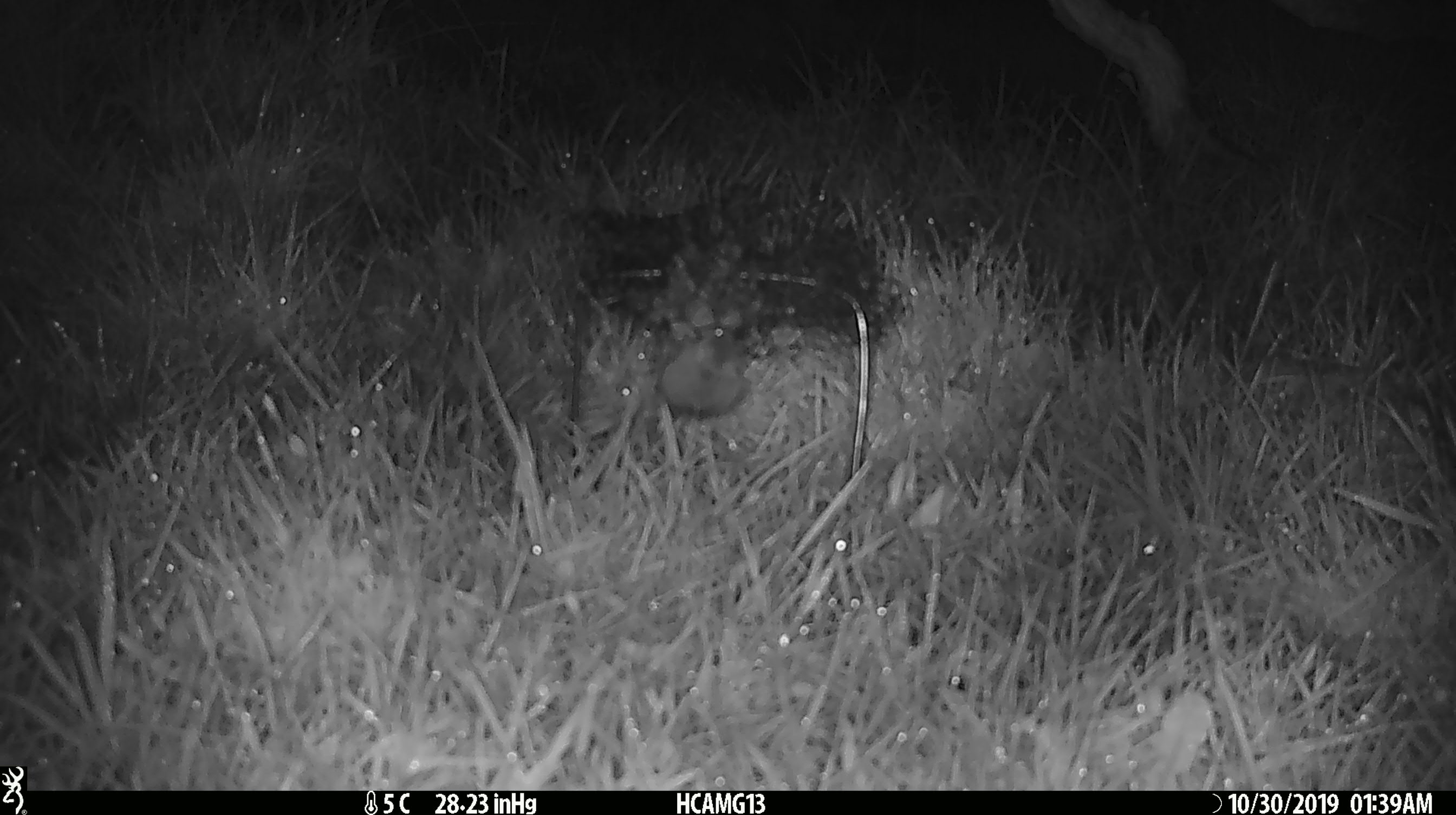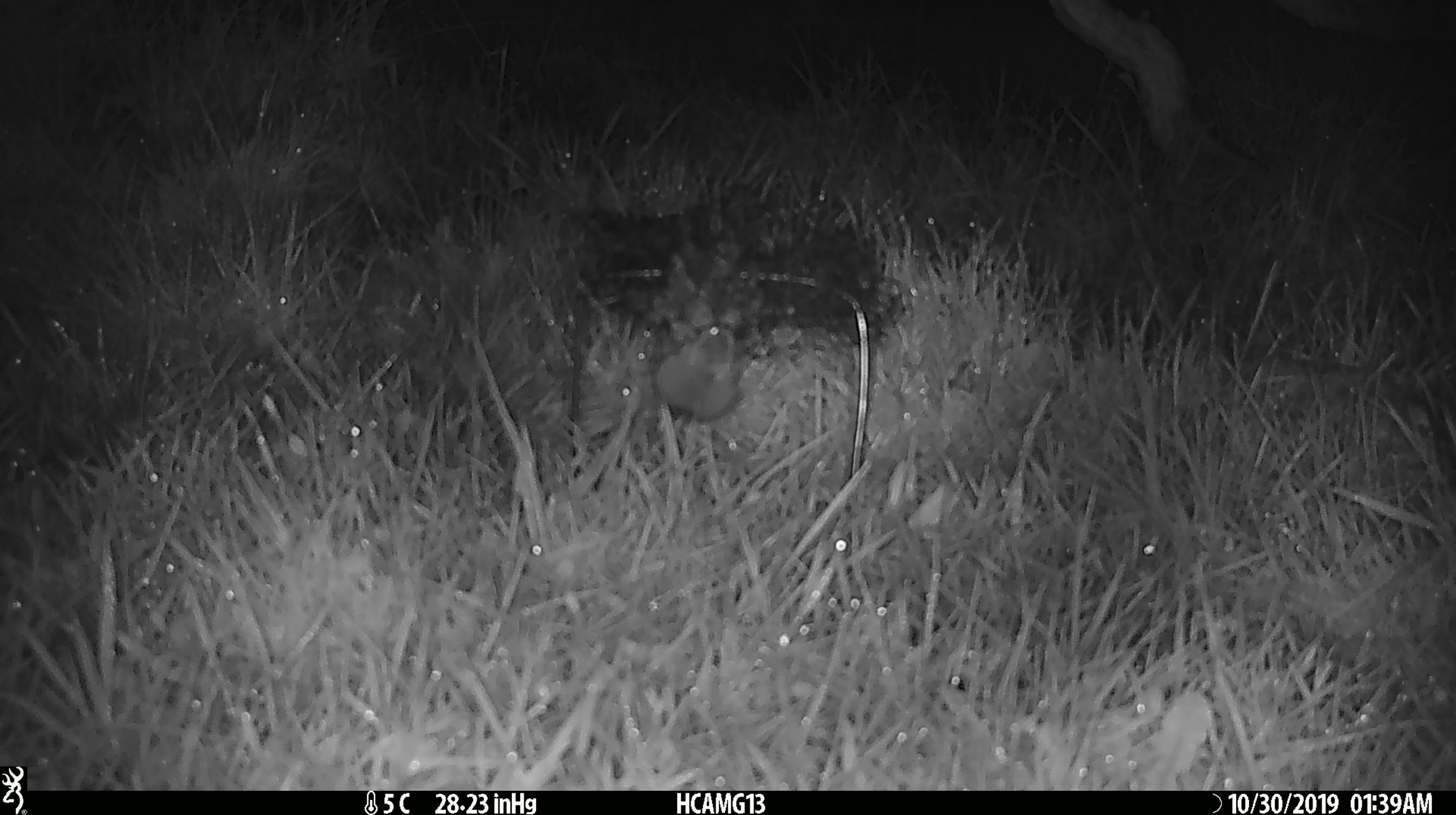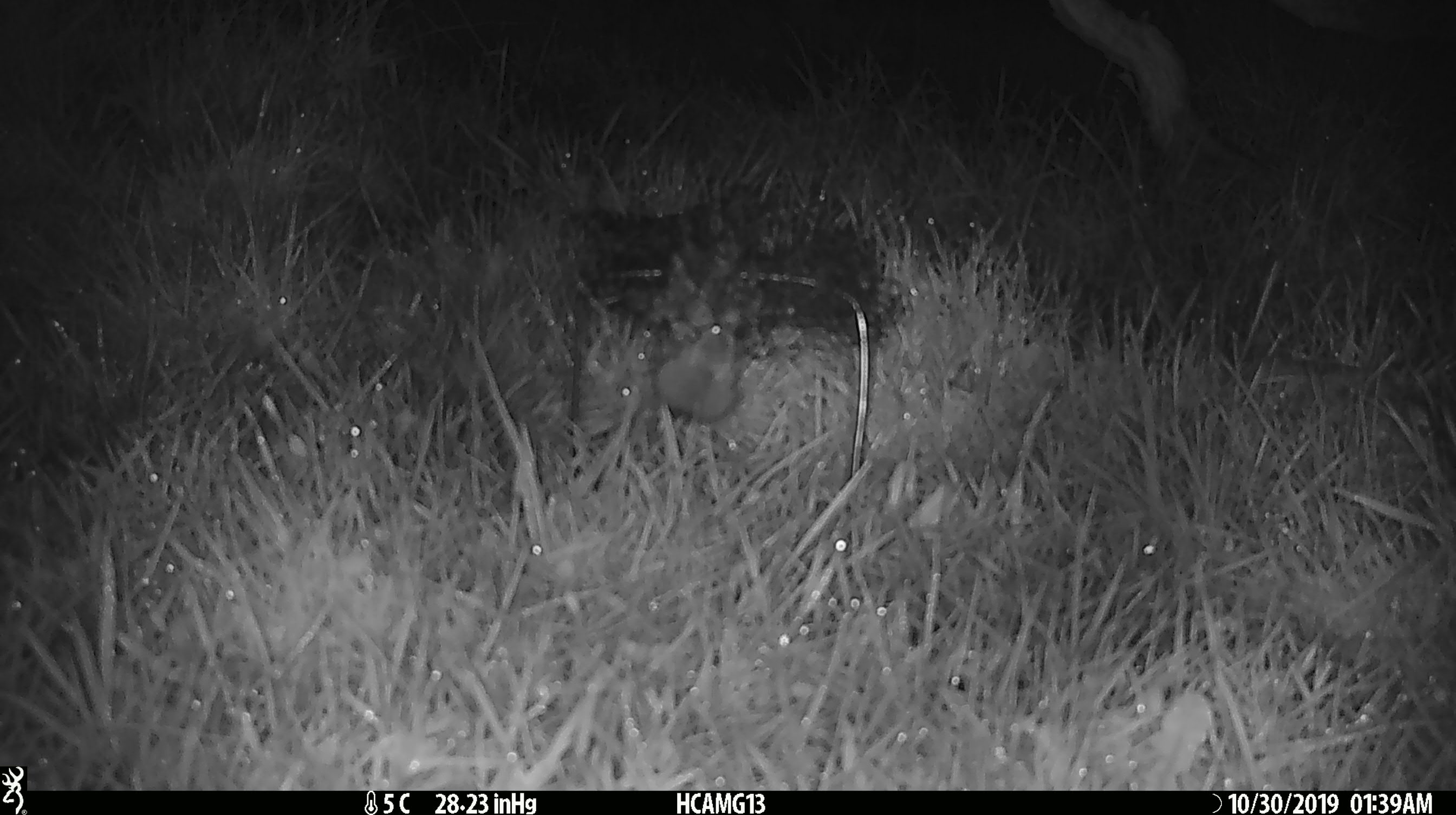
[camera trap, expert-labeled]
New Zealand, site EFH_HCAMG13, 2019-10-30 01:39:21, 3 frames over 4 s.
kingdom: Animalia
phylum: Chordata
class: Mammalia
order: Rodentia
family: Muridae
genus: Mus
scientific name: Mus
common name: mouse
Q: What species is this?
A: Mouse (Mus).